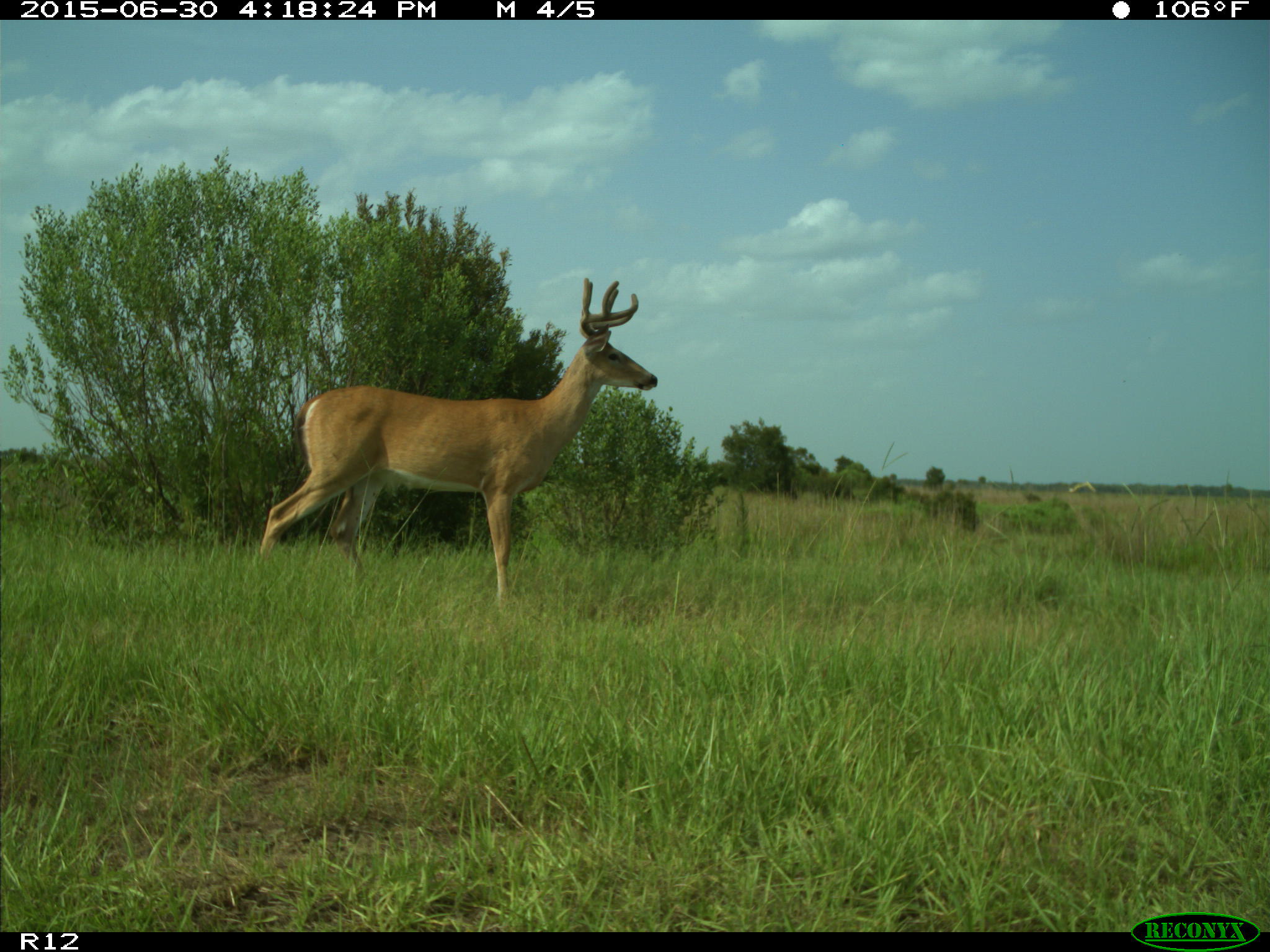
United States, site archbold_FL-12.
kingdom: Animalia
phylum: Chordata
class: Mammalia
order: Artiodactyla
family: Cervidae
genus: Odocoileus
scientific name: Odocoileus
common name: deer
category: unidentified deer